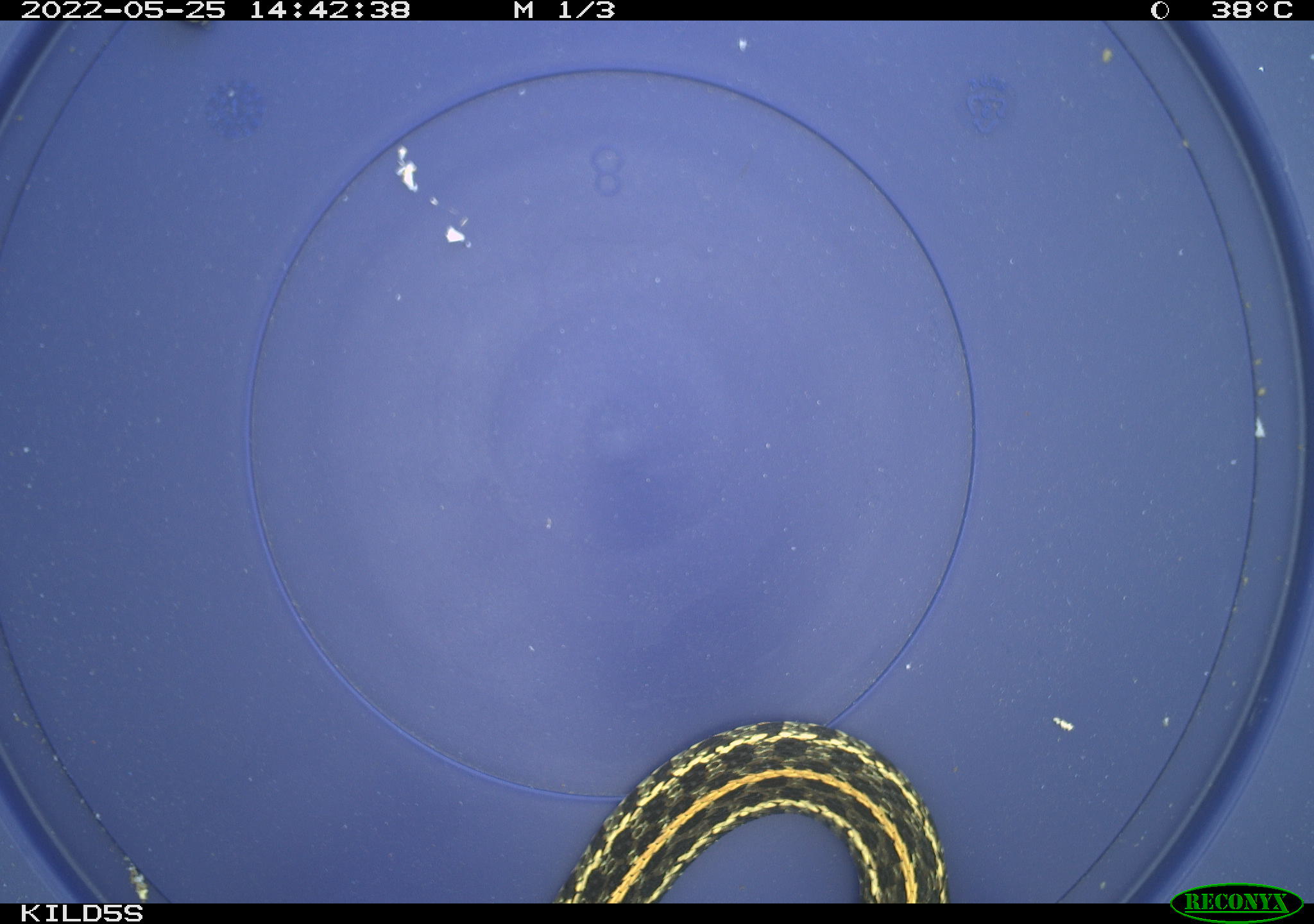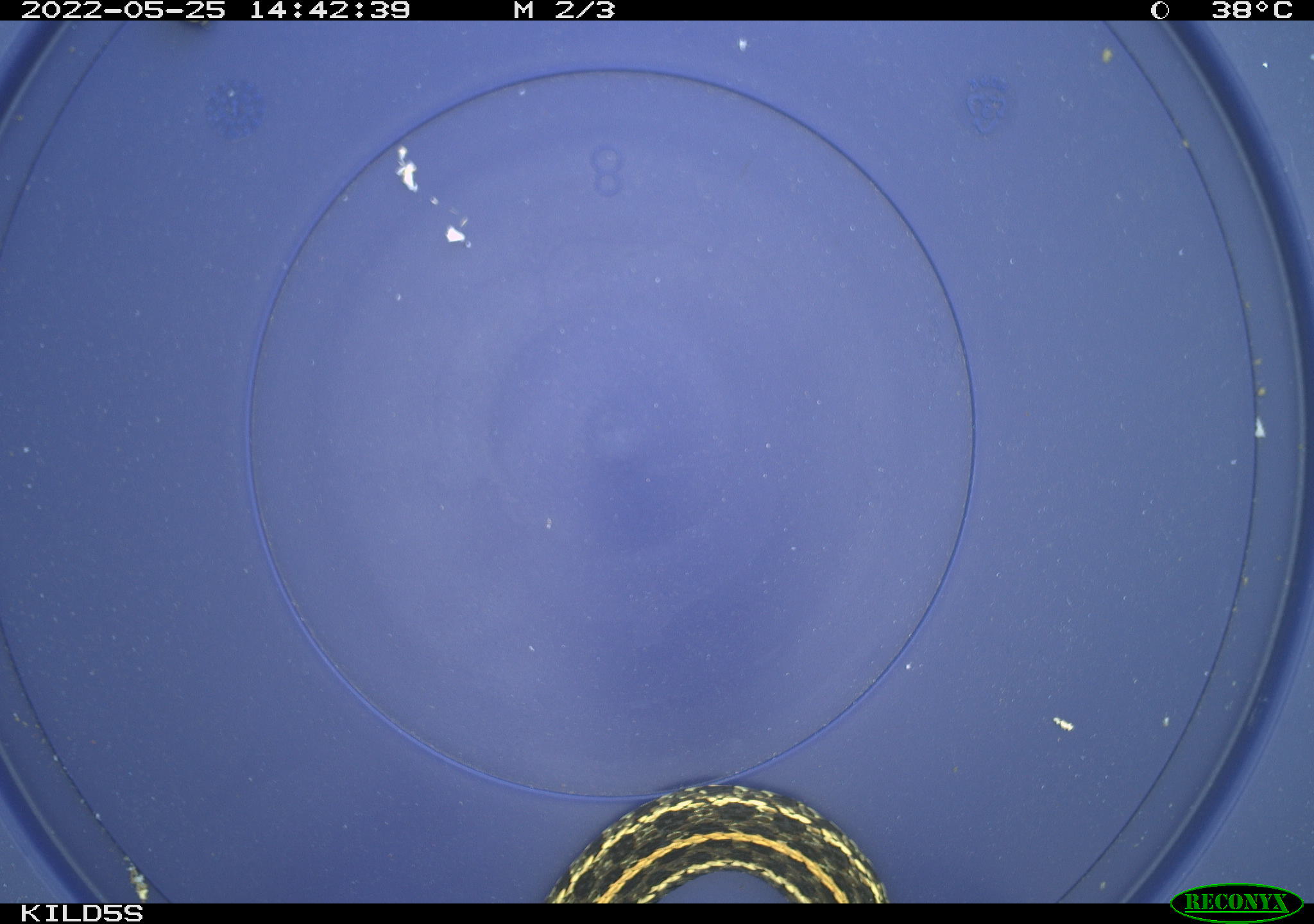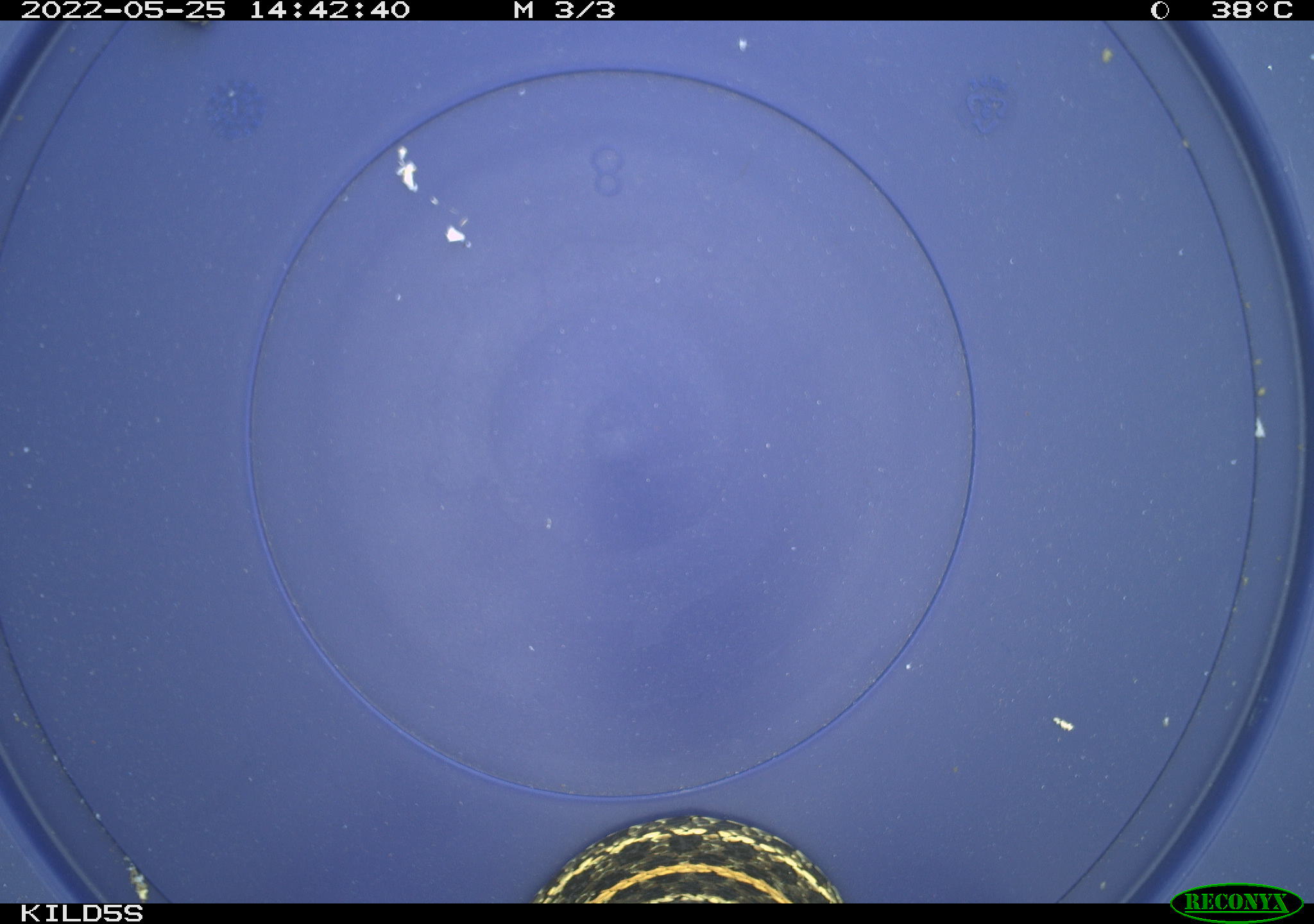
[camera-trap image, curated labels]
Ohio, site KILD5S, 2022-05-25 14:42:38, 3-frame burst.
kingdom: Animalia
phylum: Chordata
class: Reptilia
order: Squamata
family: Colubridae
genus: Thamnophis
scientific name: Thamnophis radix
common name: plains gartersnake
Plains gartersnake (Thamnophis radix).